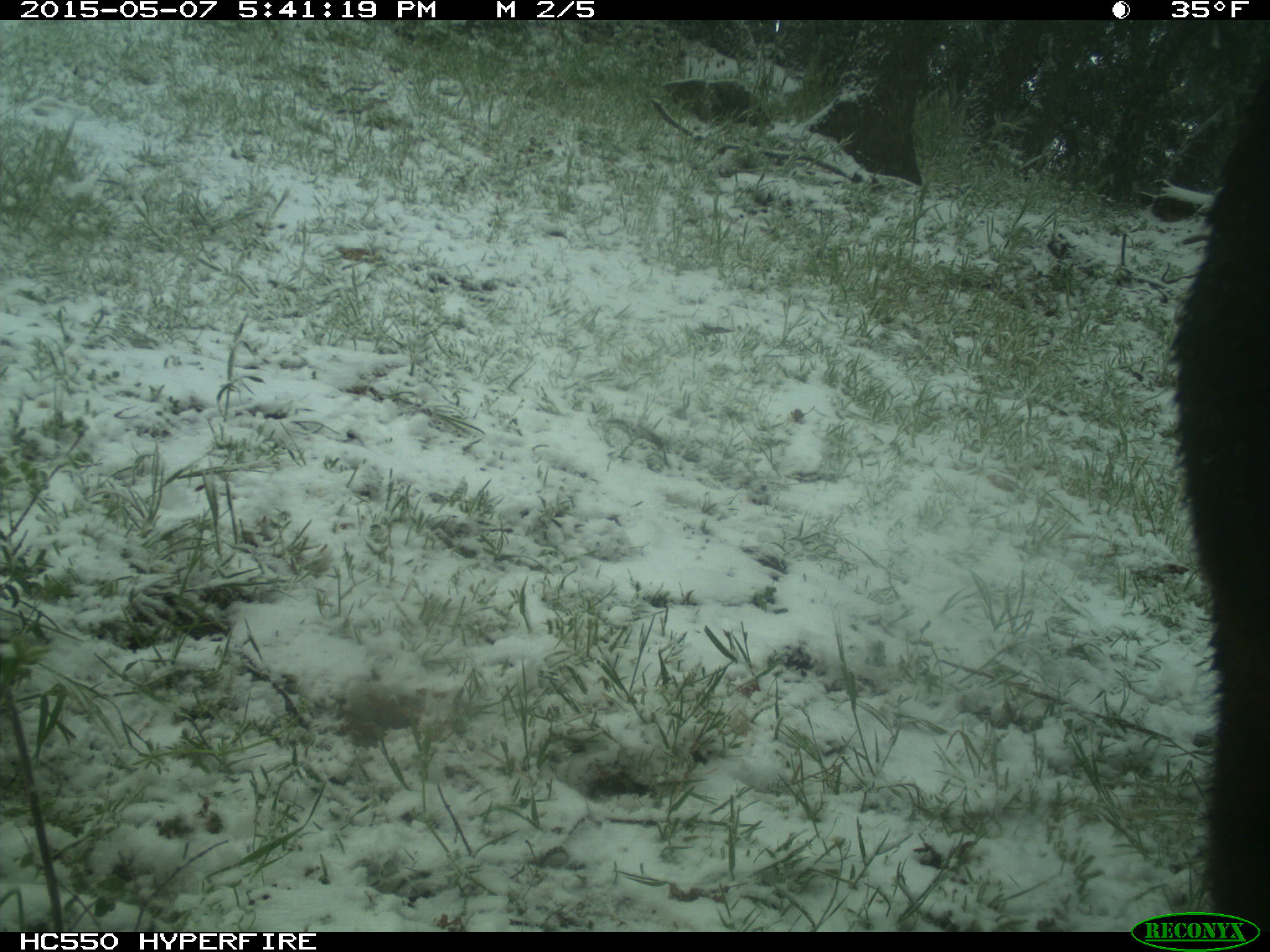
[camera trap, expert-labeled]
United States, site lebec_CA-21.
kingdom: Animalia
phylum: Chordata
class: Mammalia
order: Artiodactyla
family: Bovidae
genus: Bos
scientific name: Bos taurus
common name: domestic cow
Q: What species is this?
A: Bos taurus (domestic cow).